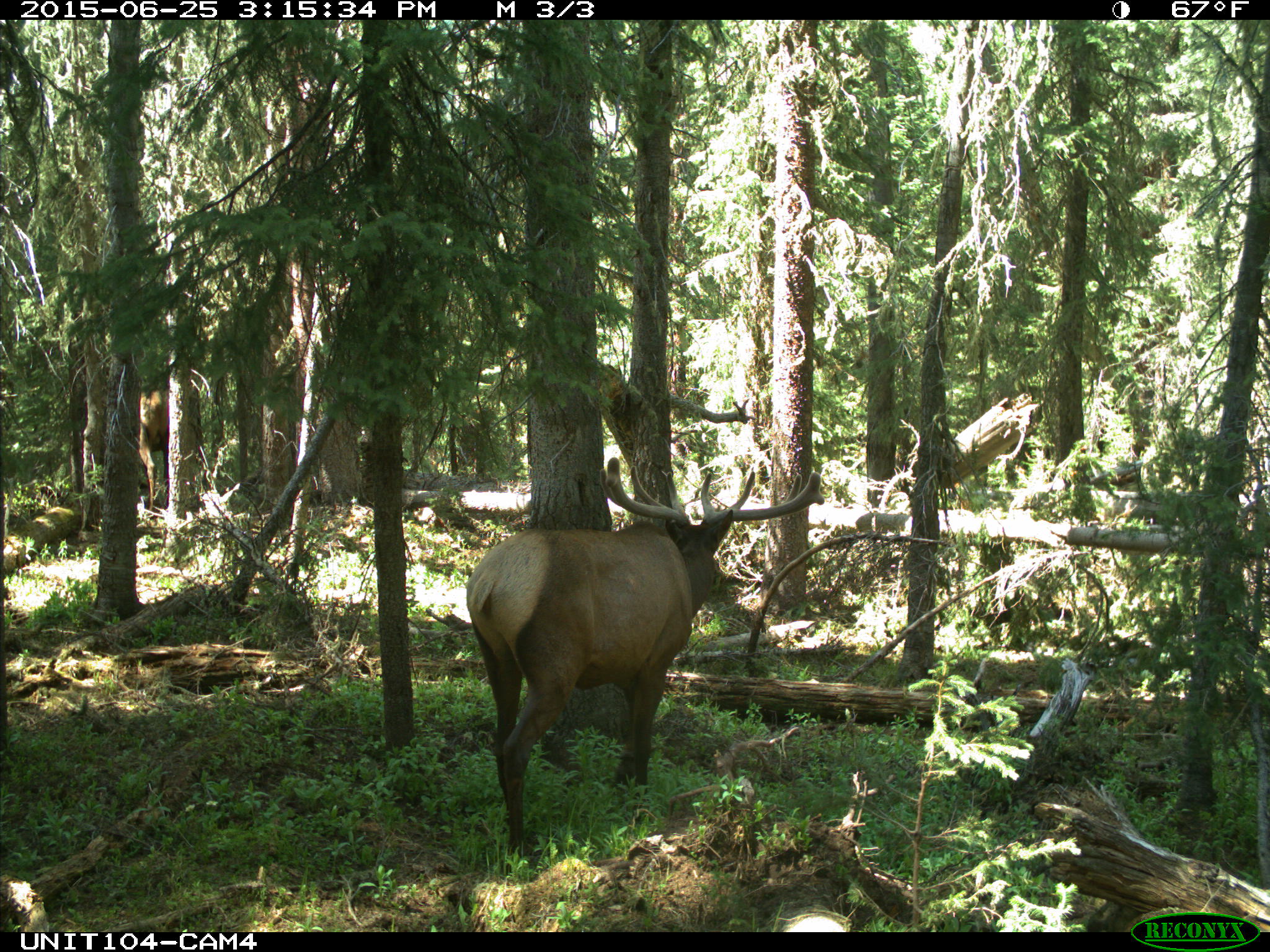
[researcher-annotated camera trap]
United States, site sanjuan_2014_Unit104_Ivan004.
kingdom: Animalia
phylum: Chordata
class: Mammalia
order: Artiodactyla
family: Cervidae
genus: Cervus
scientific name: Cervus elaphus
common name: red deer